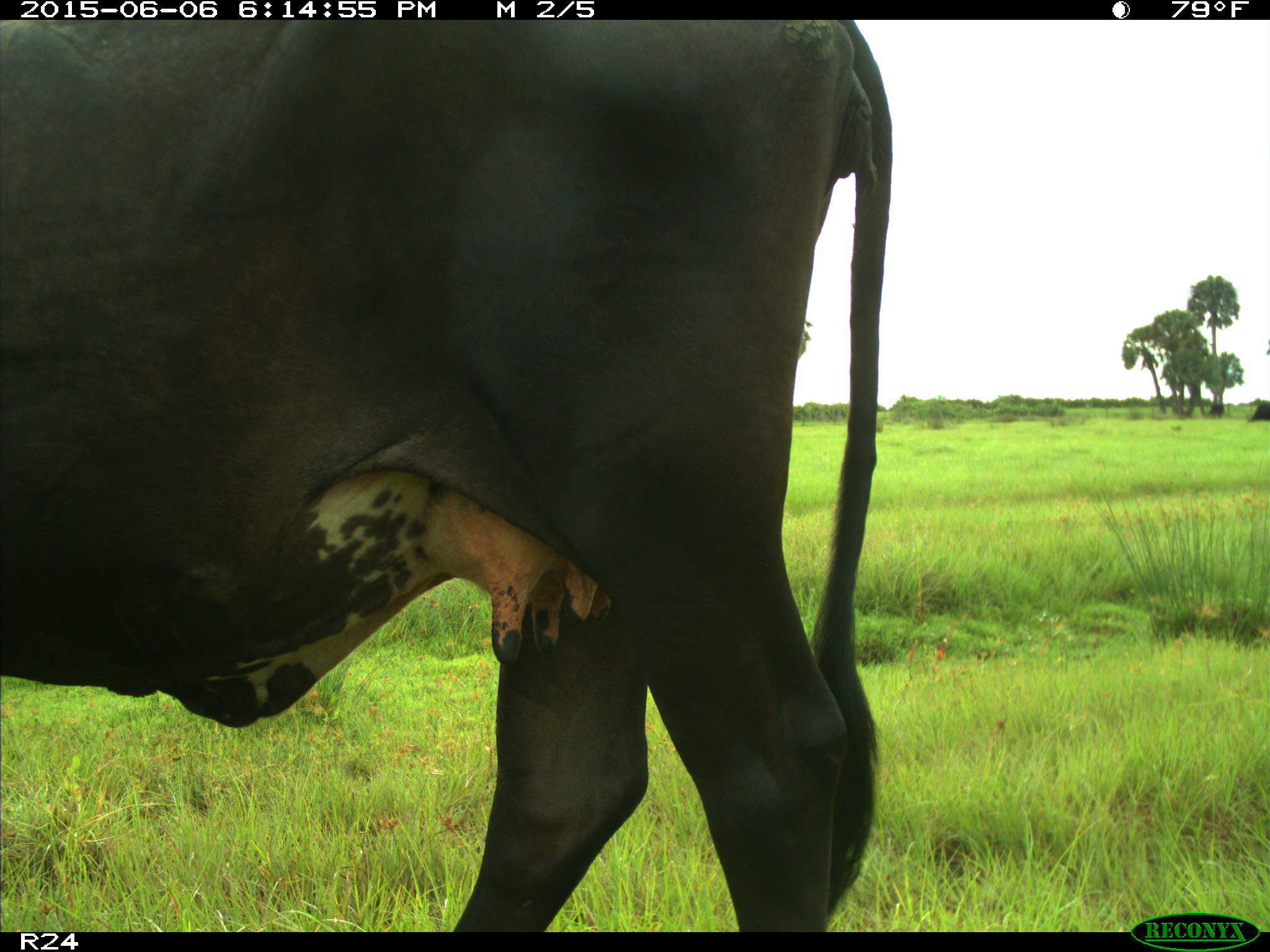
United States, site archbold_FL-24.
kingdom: Animalia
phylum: Chordata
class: Mammalia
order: Artiodactyla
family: Bovidae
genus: Bos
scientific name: Bos taurus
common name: domestic cow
Bos taurus (domestic cow).